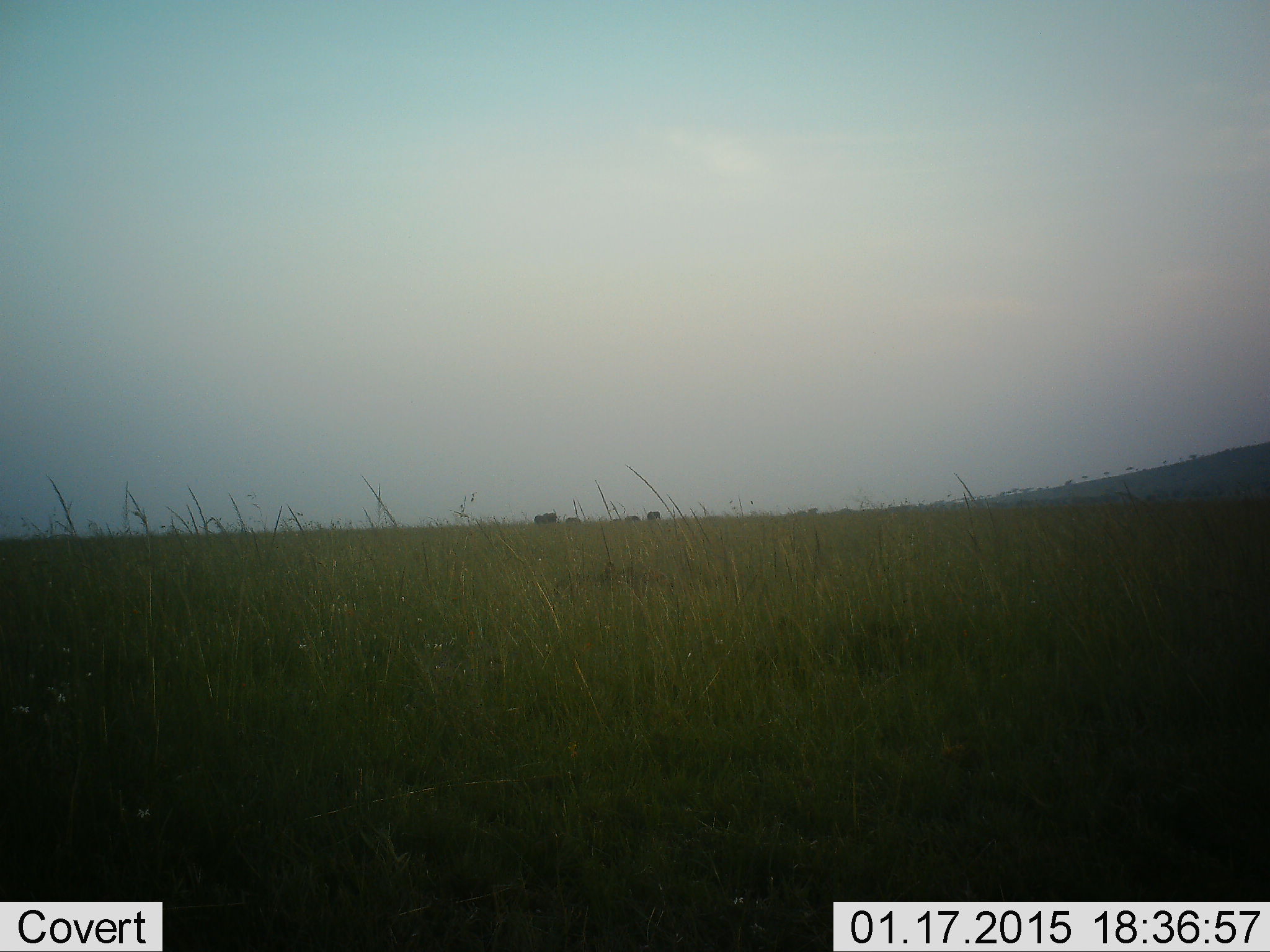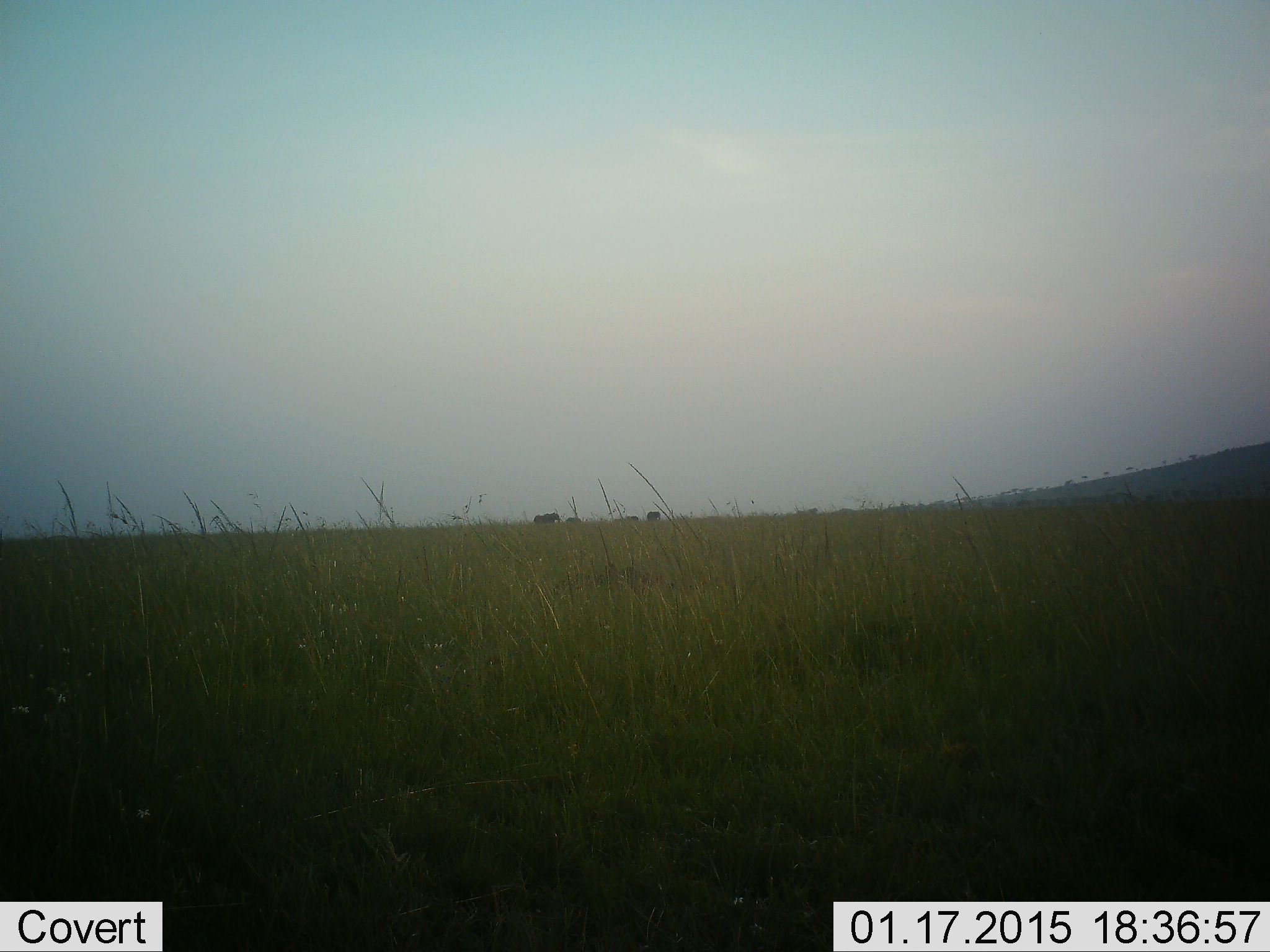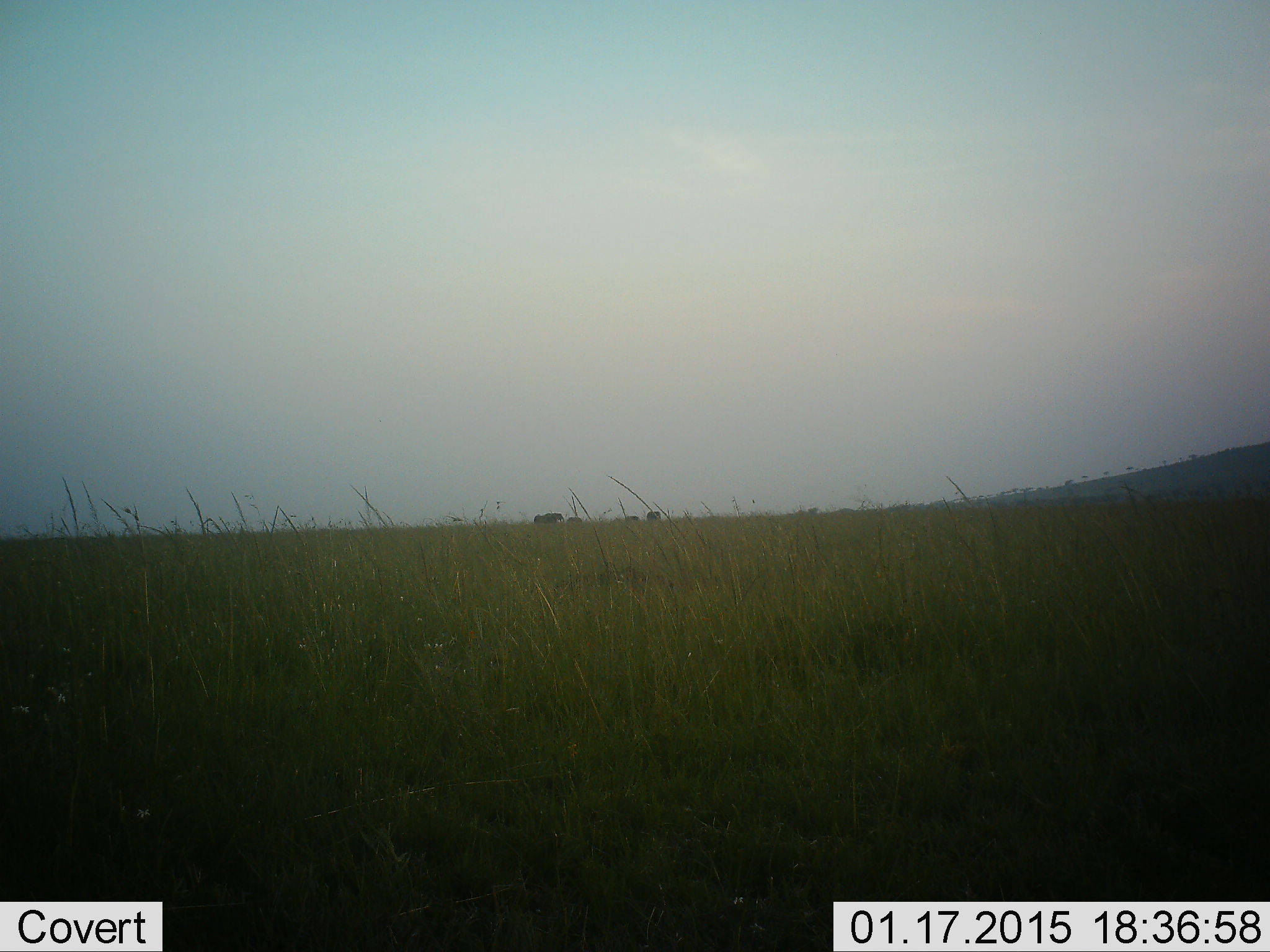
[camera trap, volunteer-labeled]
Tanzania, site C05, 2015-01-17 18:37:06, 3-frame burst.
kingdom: Animalia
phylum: Chordata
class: Mammalia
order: Artiodactyla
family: Bovidae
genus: Connochaetes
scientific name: Connochaetes taurinus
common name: blue wildebeest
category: wildebeest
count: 4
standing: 100%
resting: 0%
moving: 0%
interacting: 0%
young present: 0%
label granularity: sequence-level